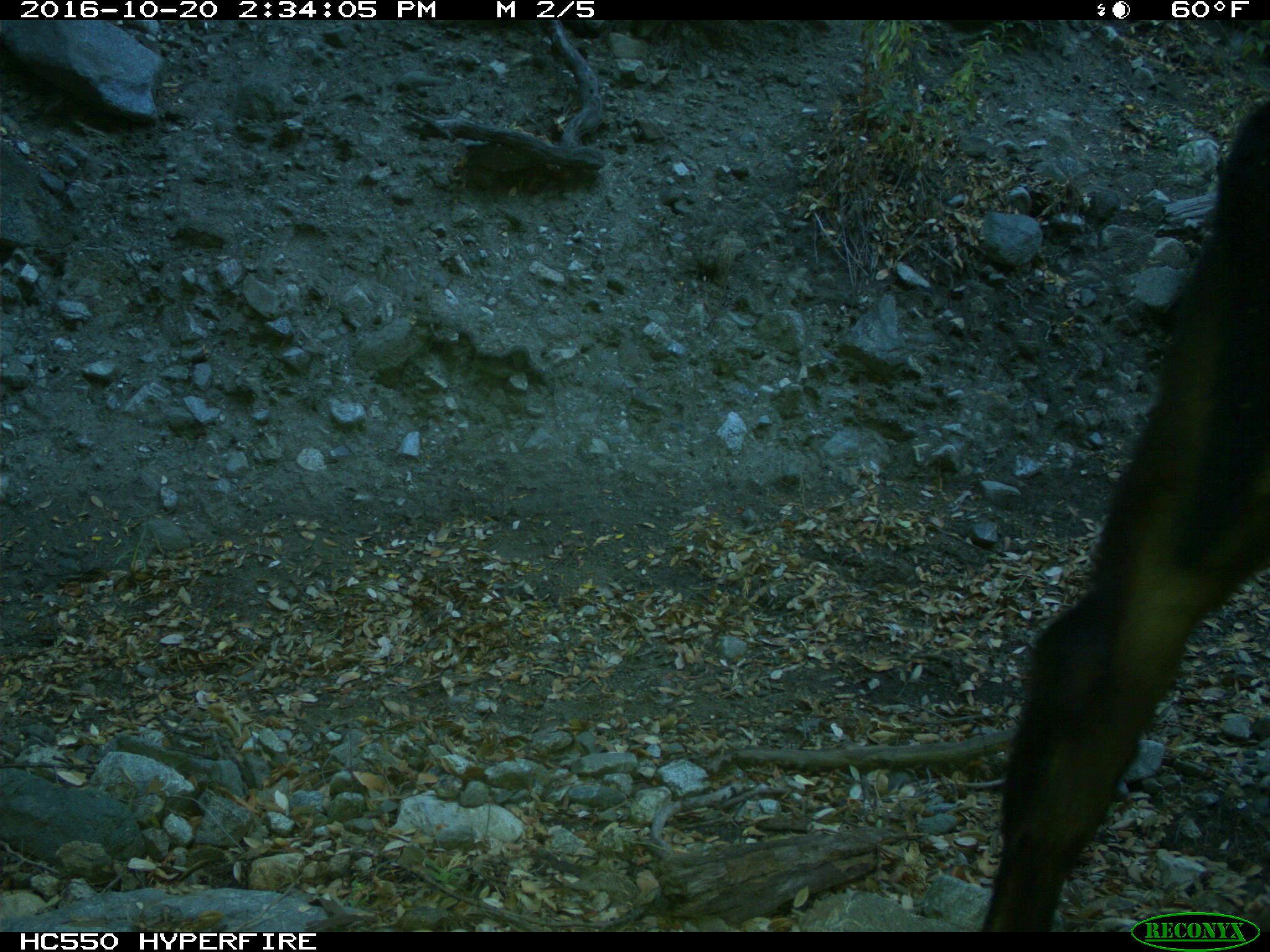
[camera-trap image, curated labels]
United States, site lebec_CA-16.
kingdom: Animalia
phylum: Chordata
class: Mammalia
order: Artiodactyla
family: Bovidae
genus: Bos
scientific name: Bos taurus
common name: domestic cow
Bos taurus (domestic cow).